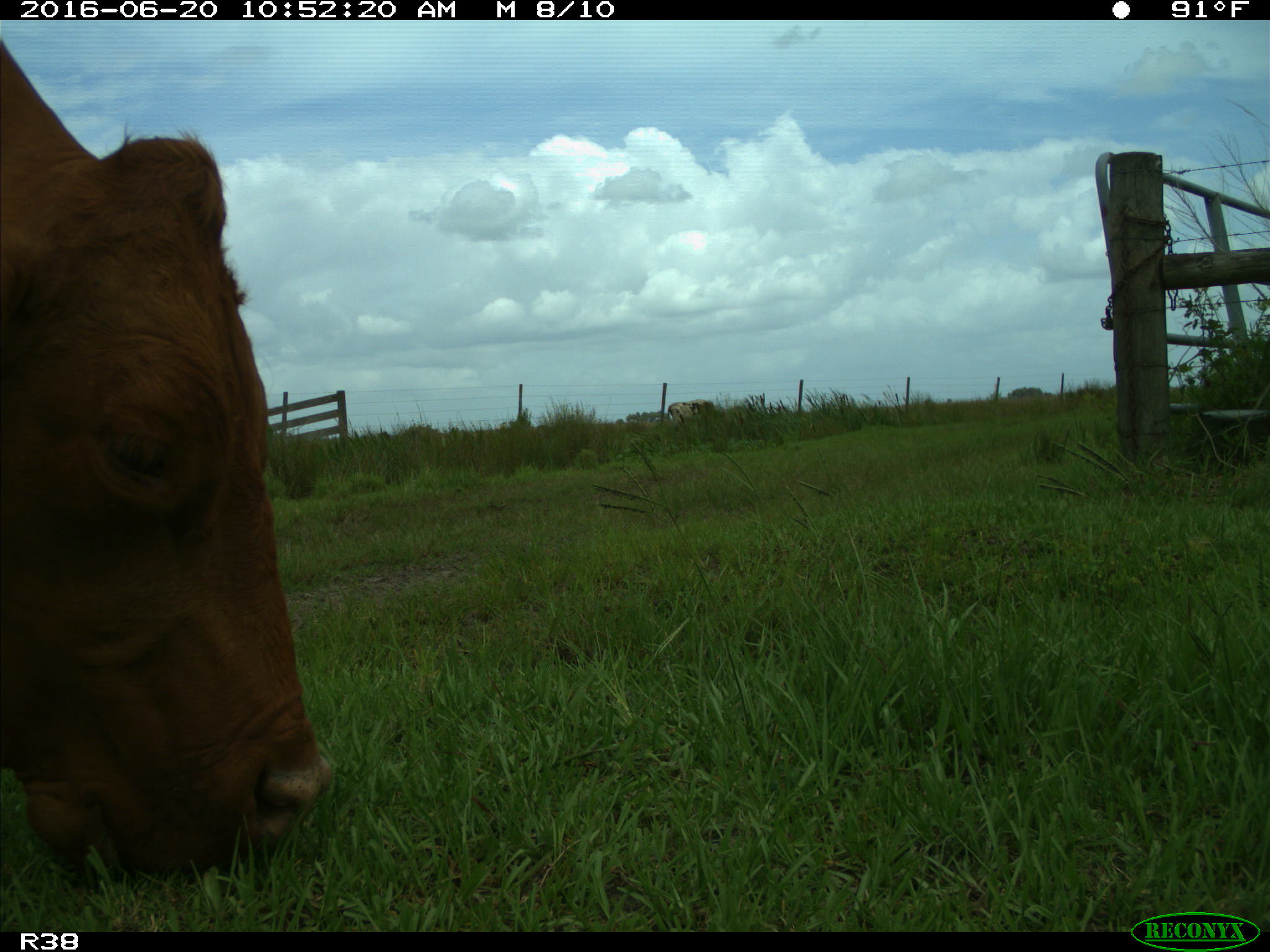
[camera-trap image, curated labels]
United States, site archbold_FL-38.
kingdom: Animalia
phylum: Chordata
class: Mammalia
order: Artiodactyla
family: Bovidae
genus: Bos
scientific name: Bos taurus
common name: domestic cow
Bos taurus (domestic cow).